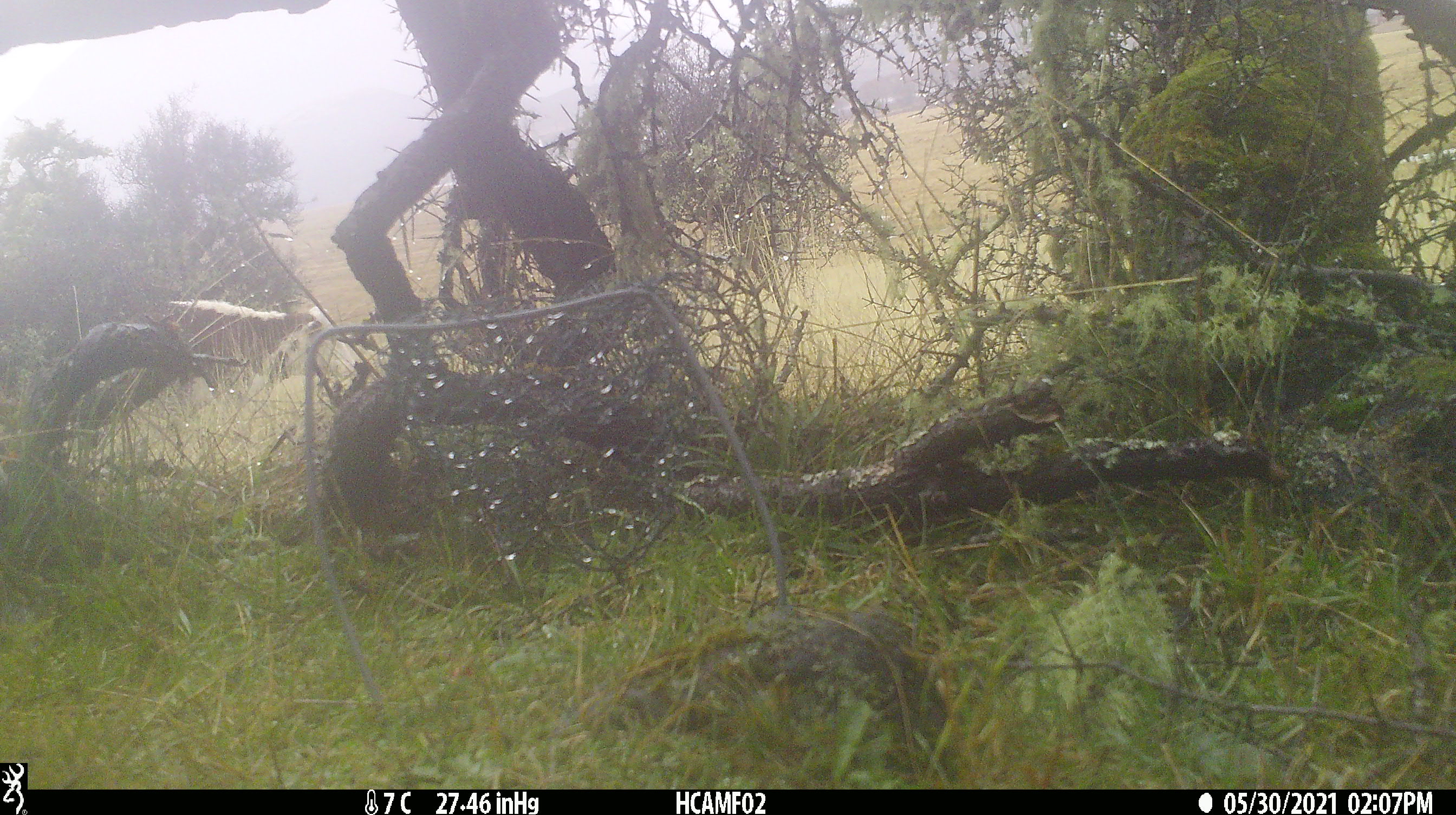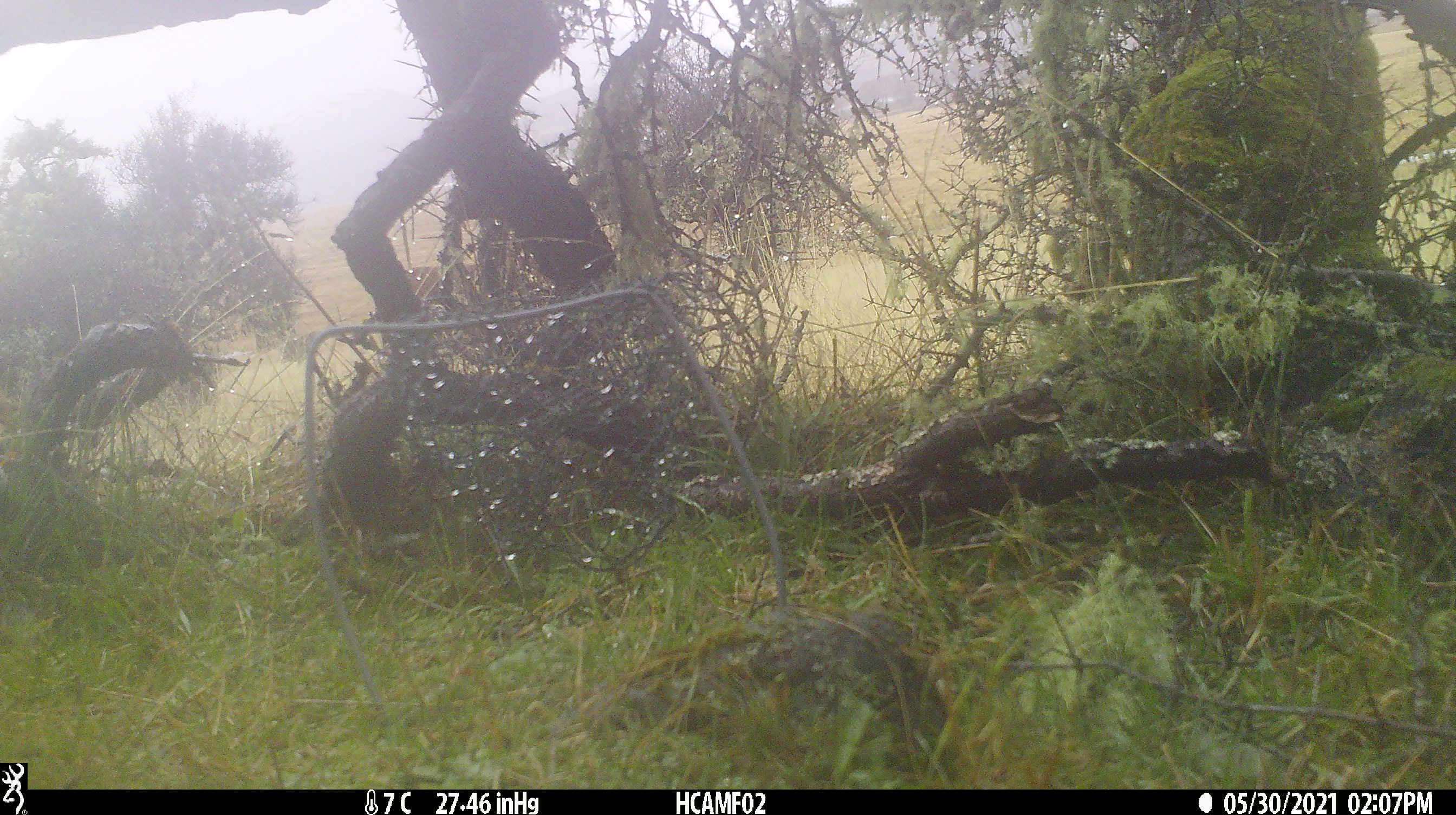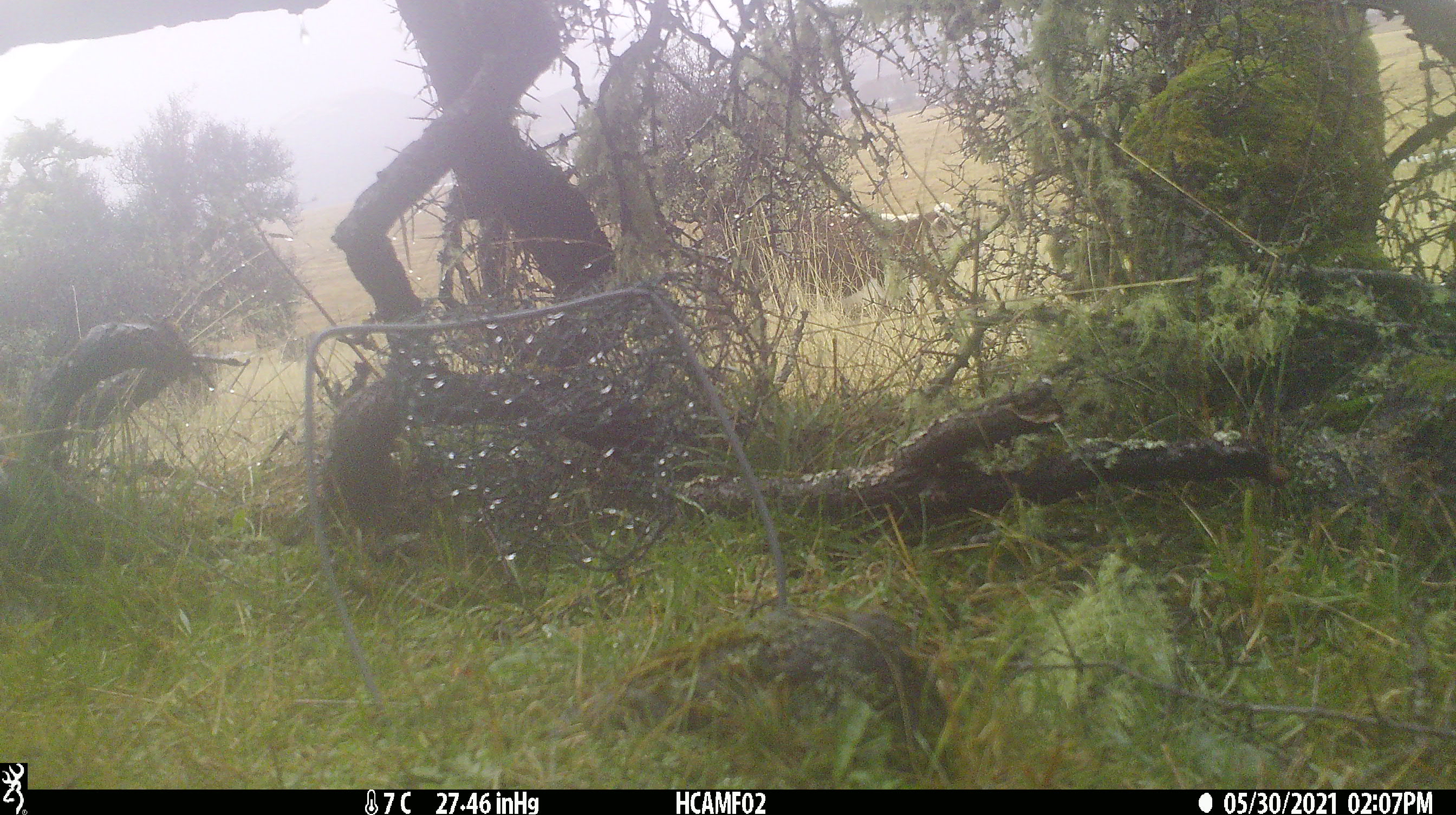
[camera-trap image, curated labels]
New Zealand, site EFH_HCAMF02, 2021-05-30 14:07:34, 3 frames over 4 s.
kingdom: Animalia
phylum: Chordata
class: Mammalia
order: Artiodactyla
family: Bovidae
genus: Bos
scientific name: Bos taurus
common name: domestic cow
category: cow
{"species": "cow (domestic cow) (Bos taurus)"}